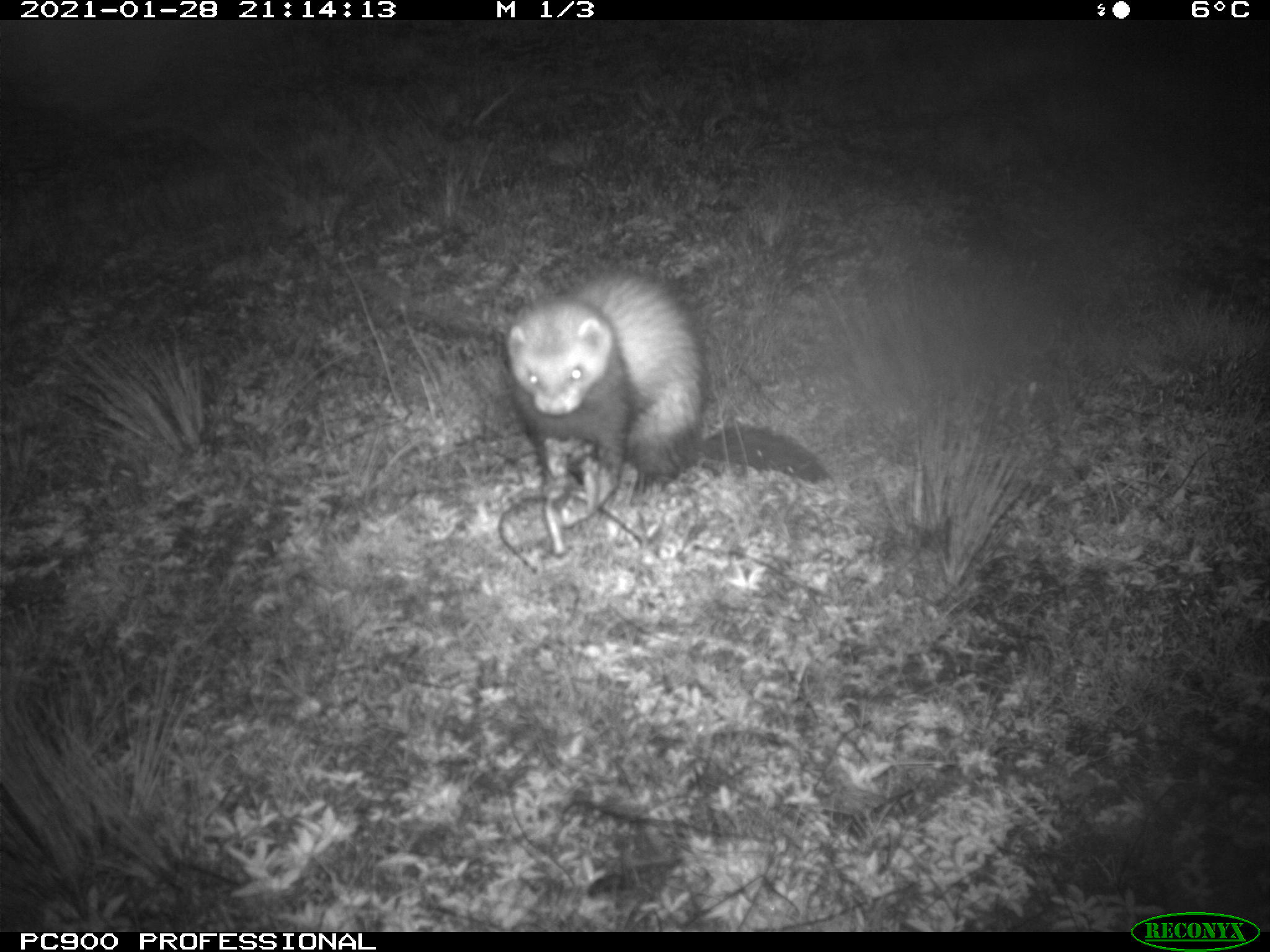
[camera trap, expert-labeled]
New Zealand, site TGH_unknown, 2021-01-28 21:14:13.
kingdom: Animalia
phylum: Chordata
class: Mammalia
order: Carnivora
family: Mustelidae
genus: Mustela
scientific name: Mustela furo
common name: ferret